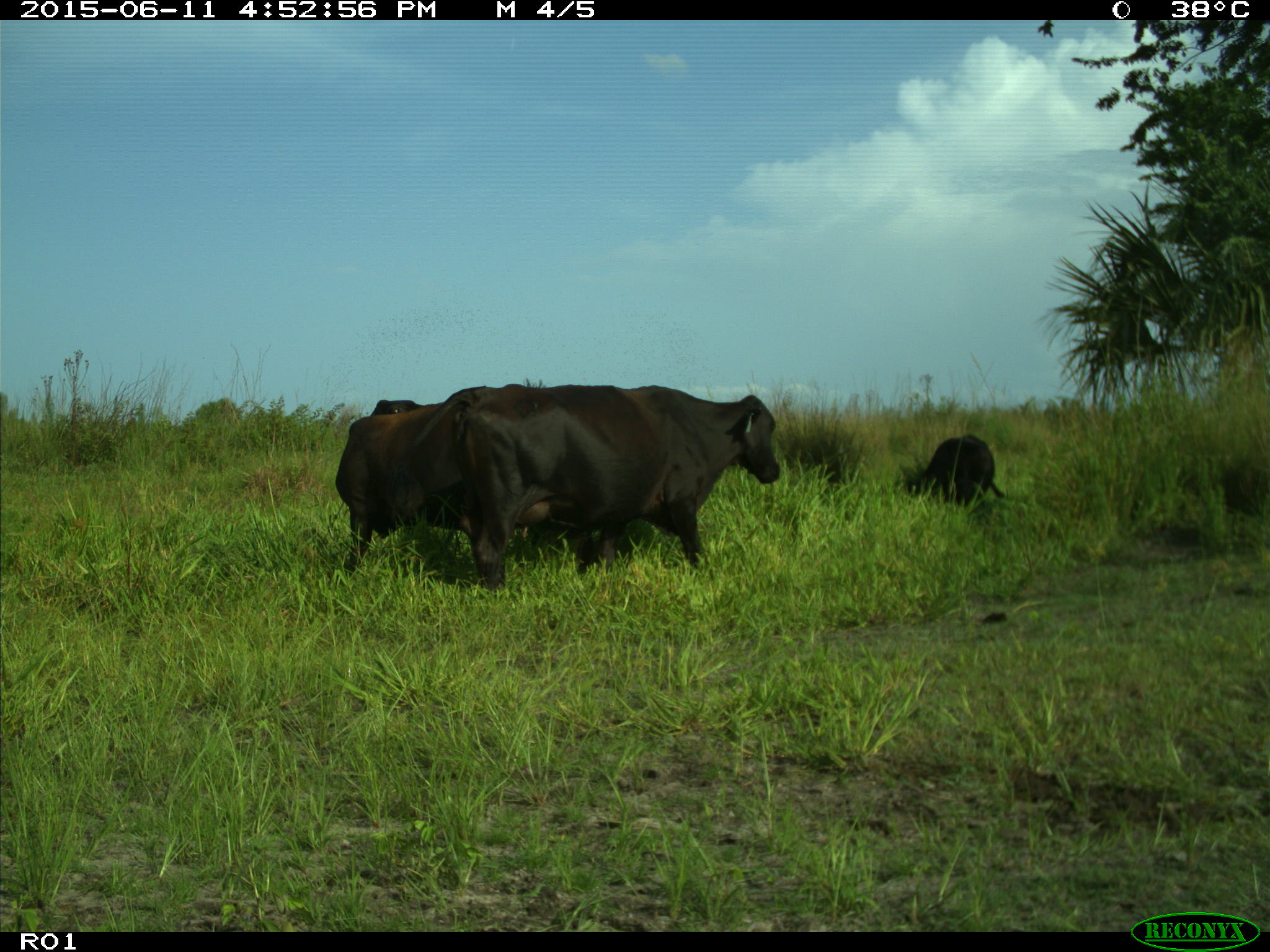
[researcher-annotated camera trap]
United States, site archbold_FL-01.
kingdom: Animalia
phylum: Chordata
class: Mammalia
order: Artiodactyla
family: Bovidae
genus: Bos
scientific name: Bos taurus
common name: domestic cow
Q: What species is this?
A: Bos taurus (domestic cow).